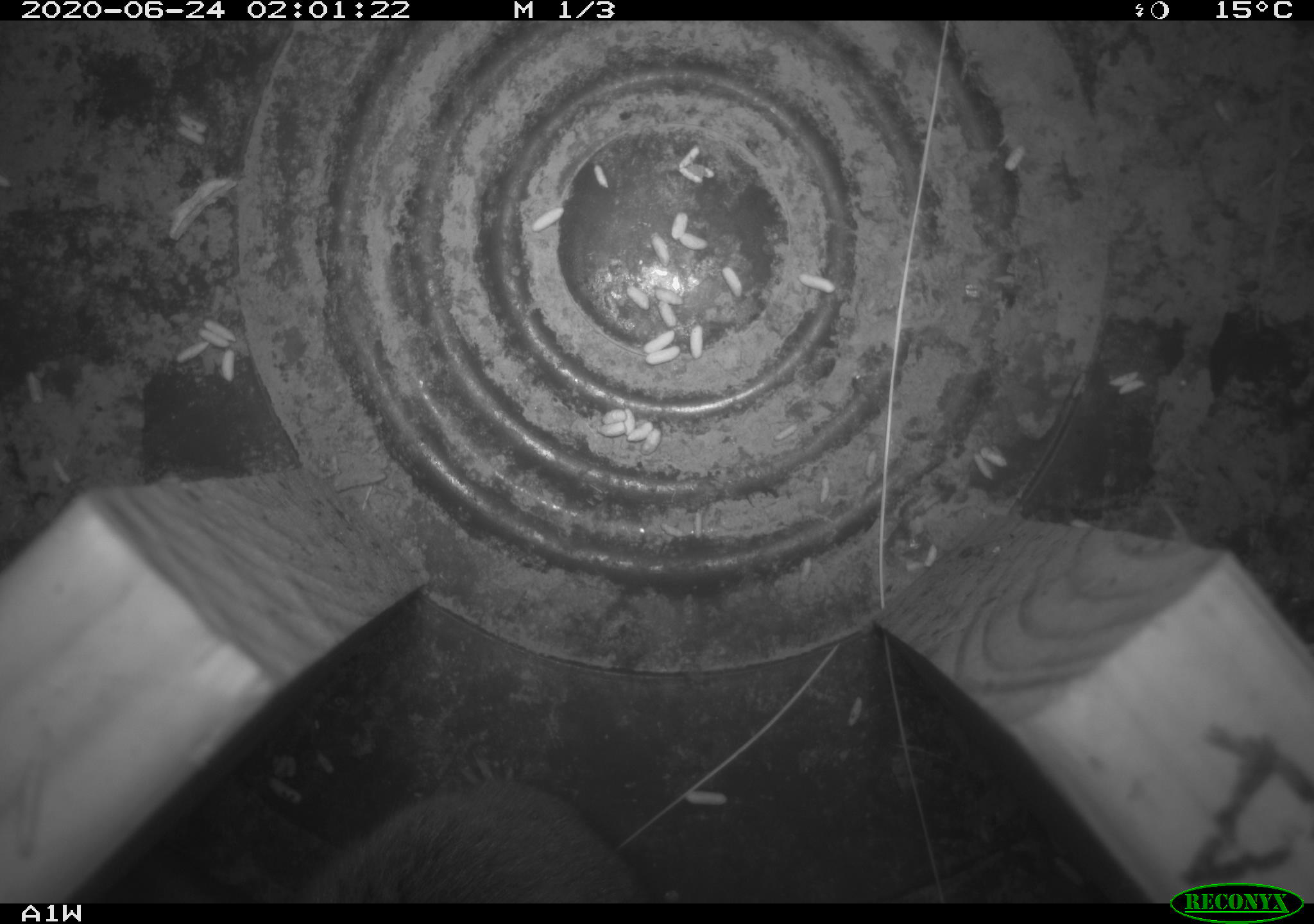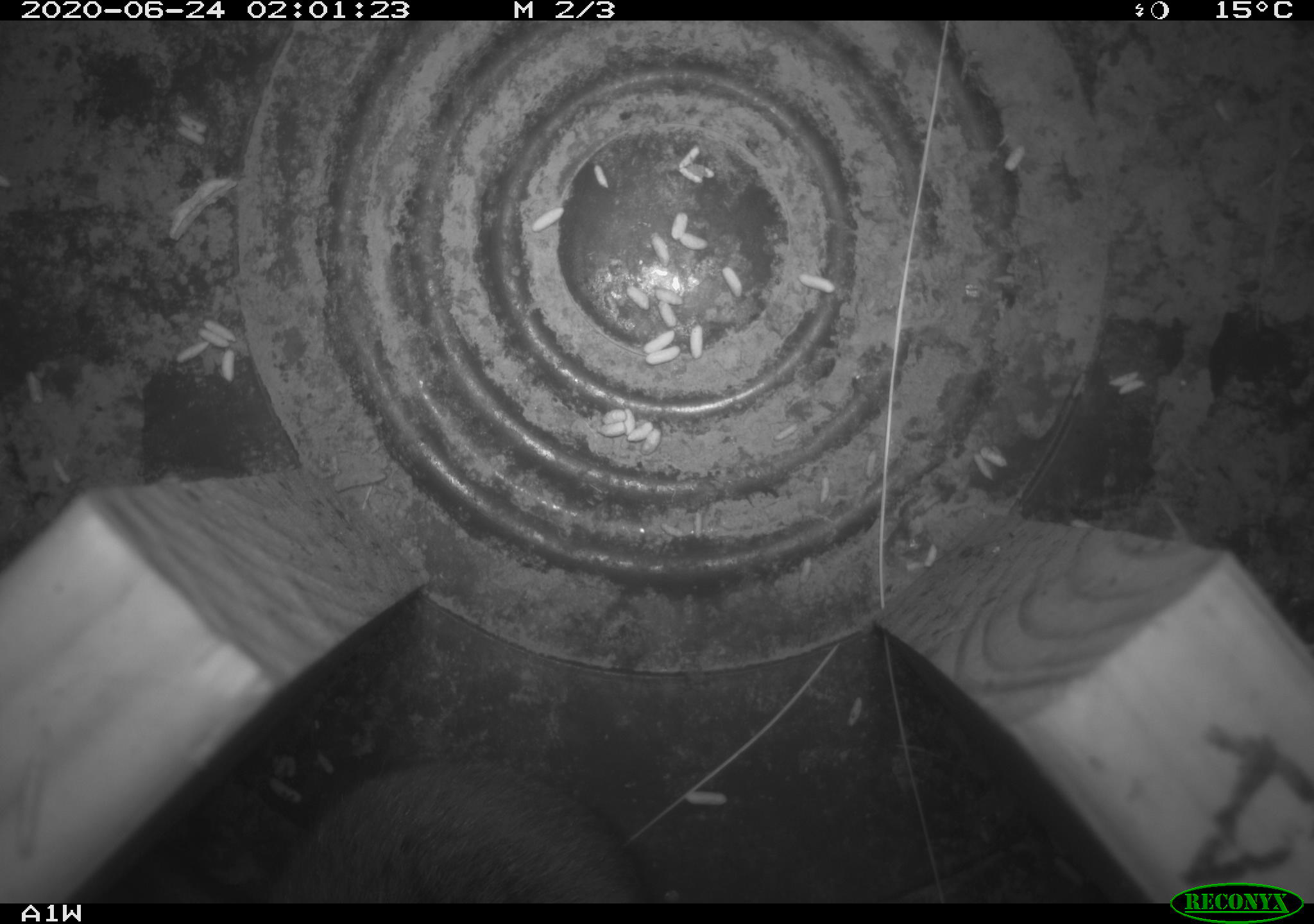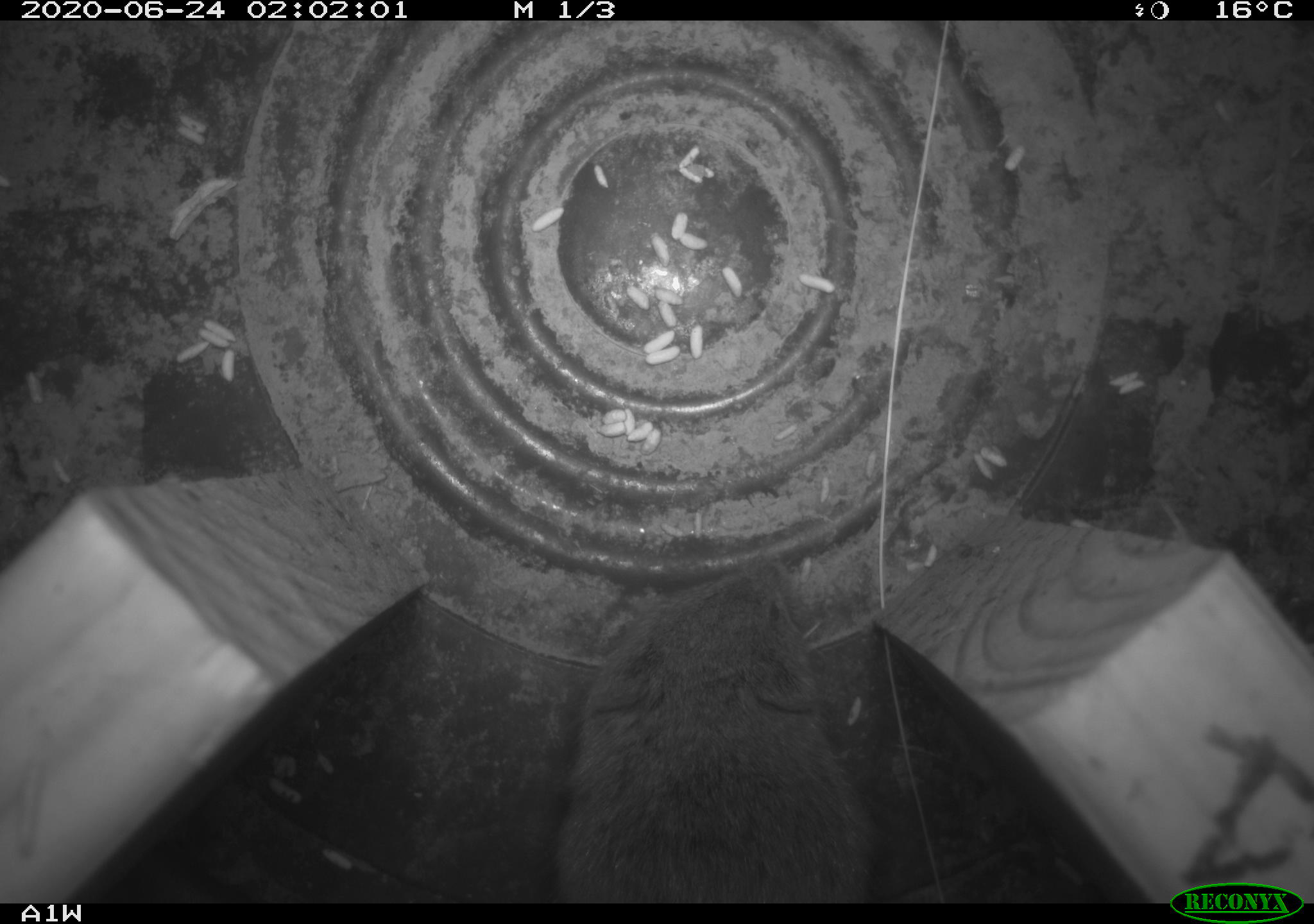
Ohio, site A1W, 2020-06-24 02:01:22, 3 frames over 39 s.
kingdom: Animalia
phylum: Chordata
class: Mammalia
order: Rodentia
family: Cricetidae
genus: Microtus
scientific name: Microtus pennsylvanicus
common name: meadow vole